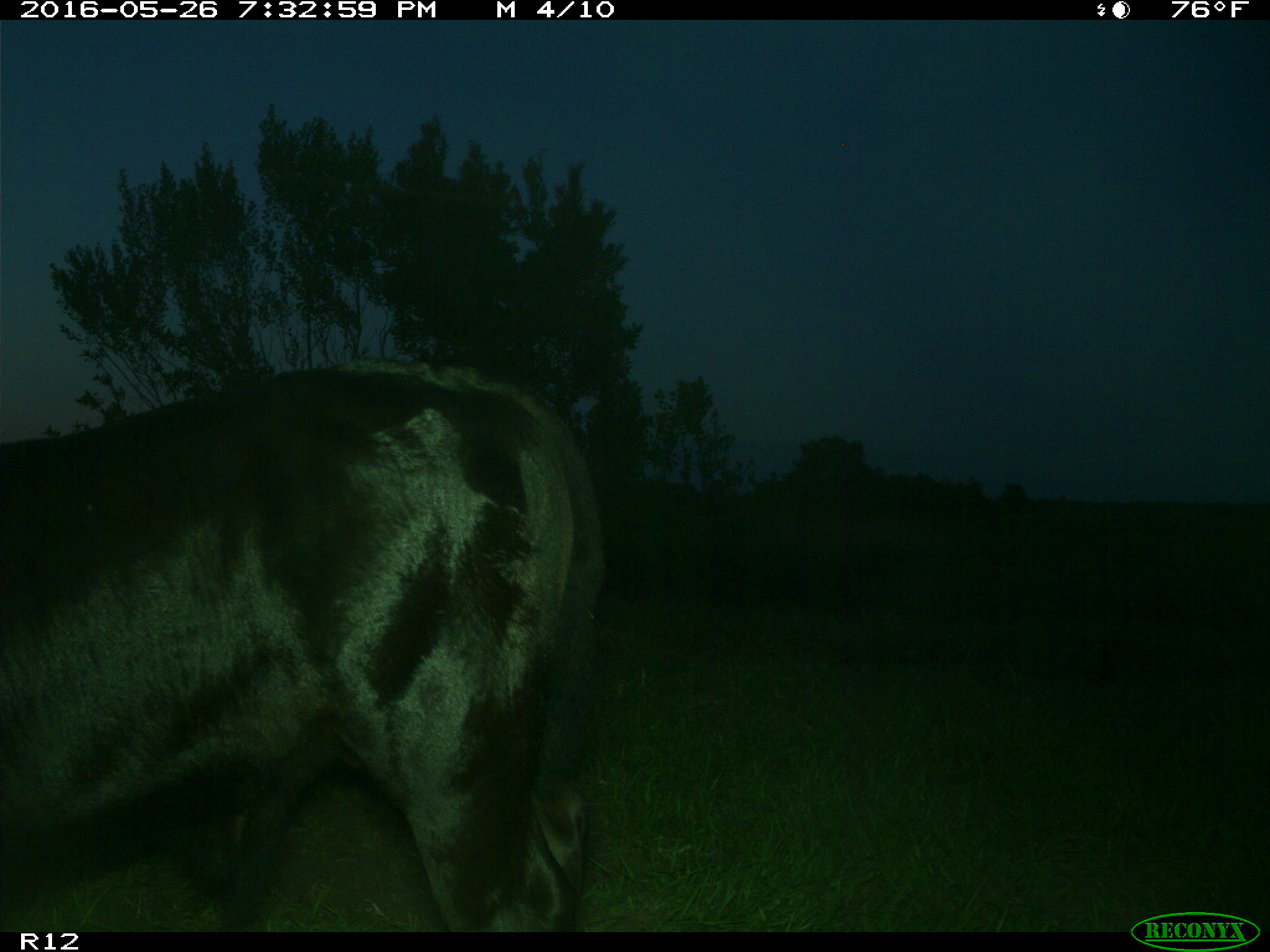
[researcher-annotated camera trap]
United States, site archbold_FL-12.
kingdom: Animalia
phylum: Chordata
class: Mammalia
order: Artiodactyla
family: Bovidae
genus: Bos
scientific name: Bos taurus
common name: domestic cow